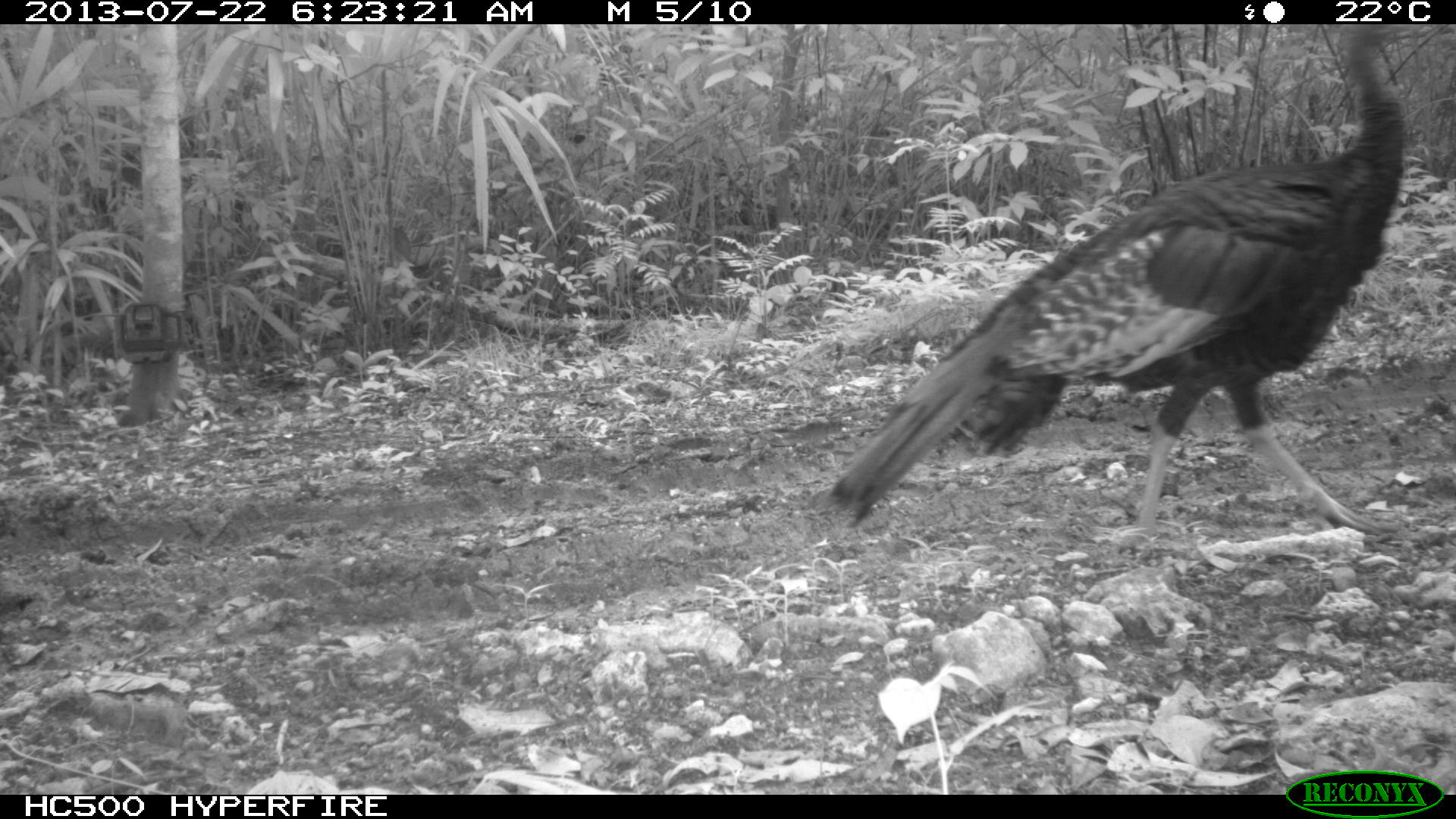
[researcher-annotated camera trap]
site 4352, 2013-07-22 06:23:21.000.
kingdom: Animalia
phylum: Chordata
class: Aves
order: Galliformes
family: Phasianidae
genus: Meleagris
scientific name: Meleagris ocellata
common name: ocellated turkey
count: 1